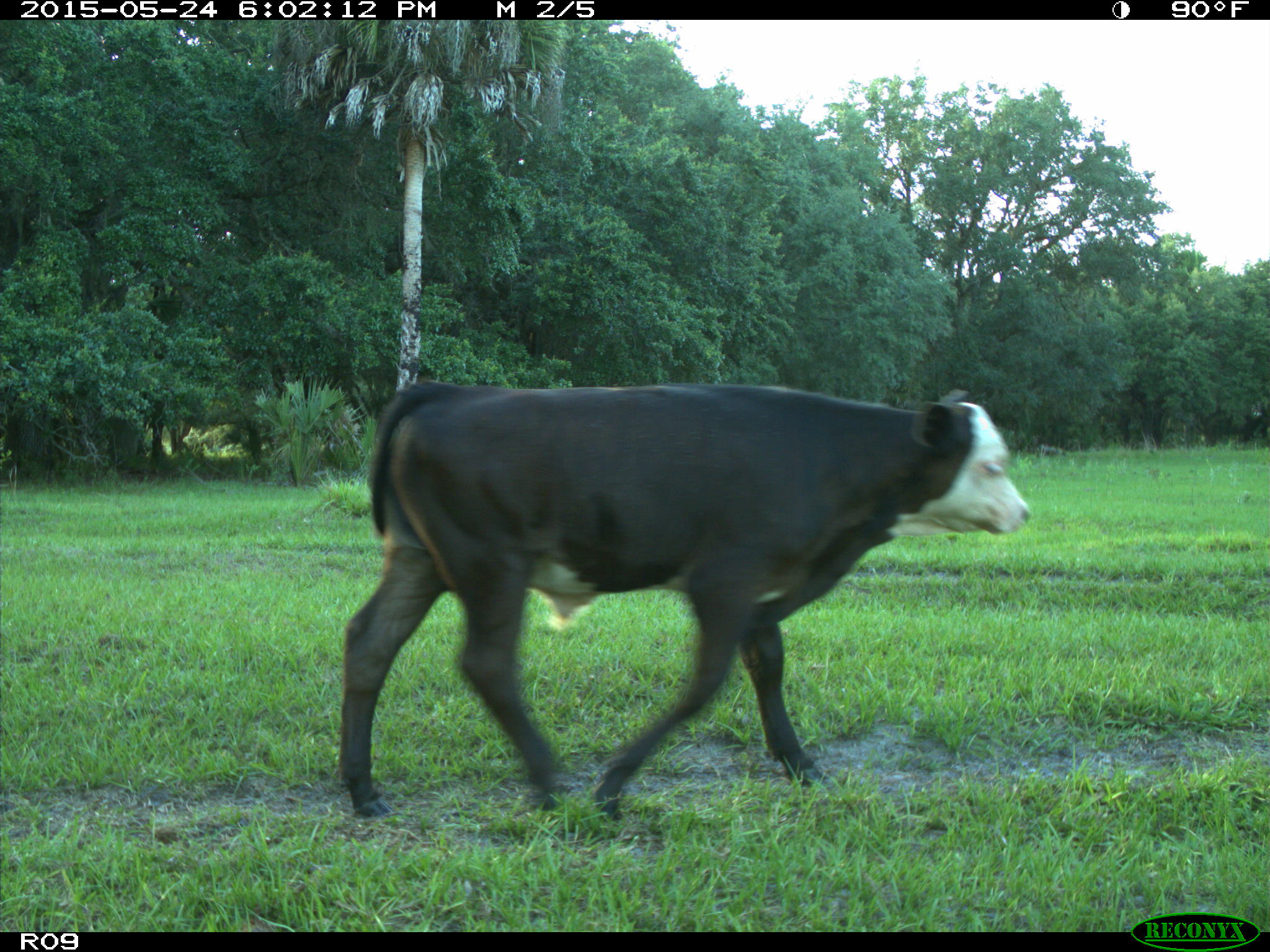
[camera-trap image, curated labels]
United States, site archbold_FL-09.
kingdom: Animalia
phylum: Chordata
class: Mammalia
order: Artiodactyla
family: Bovidae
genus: Bos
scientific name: Bos taurus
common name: domestic cow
Bos taurus (domestic cow).